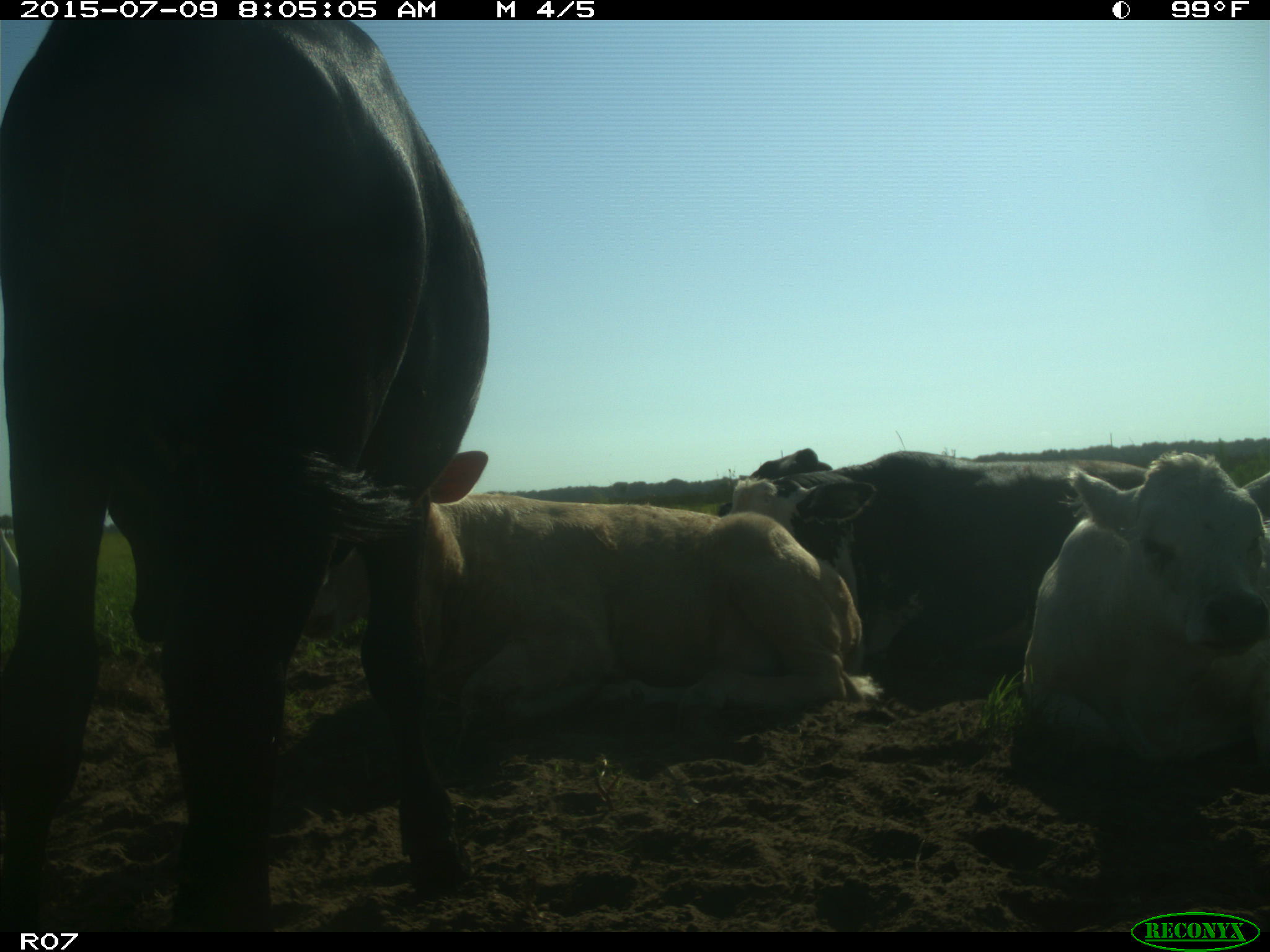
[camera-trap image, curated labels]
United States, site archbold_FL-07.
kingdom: Animalia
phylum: Chordata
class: Mammalia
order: Artiodactyla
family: Bovidae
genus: Bos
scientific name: Bos taurus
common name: domestic cow